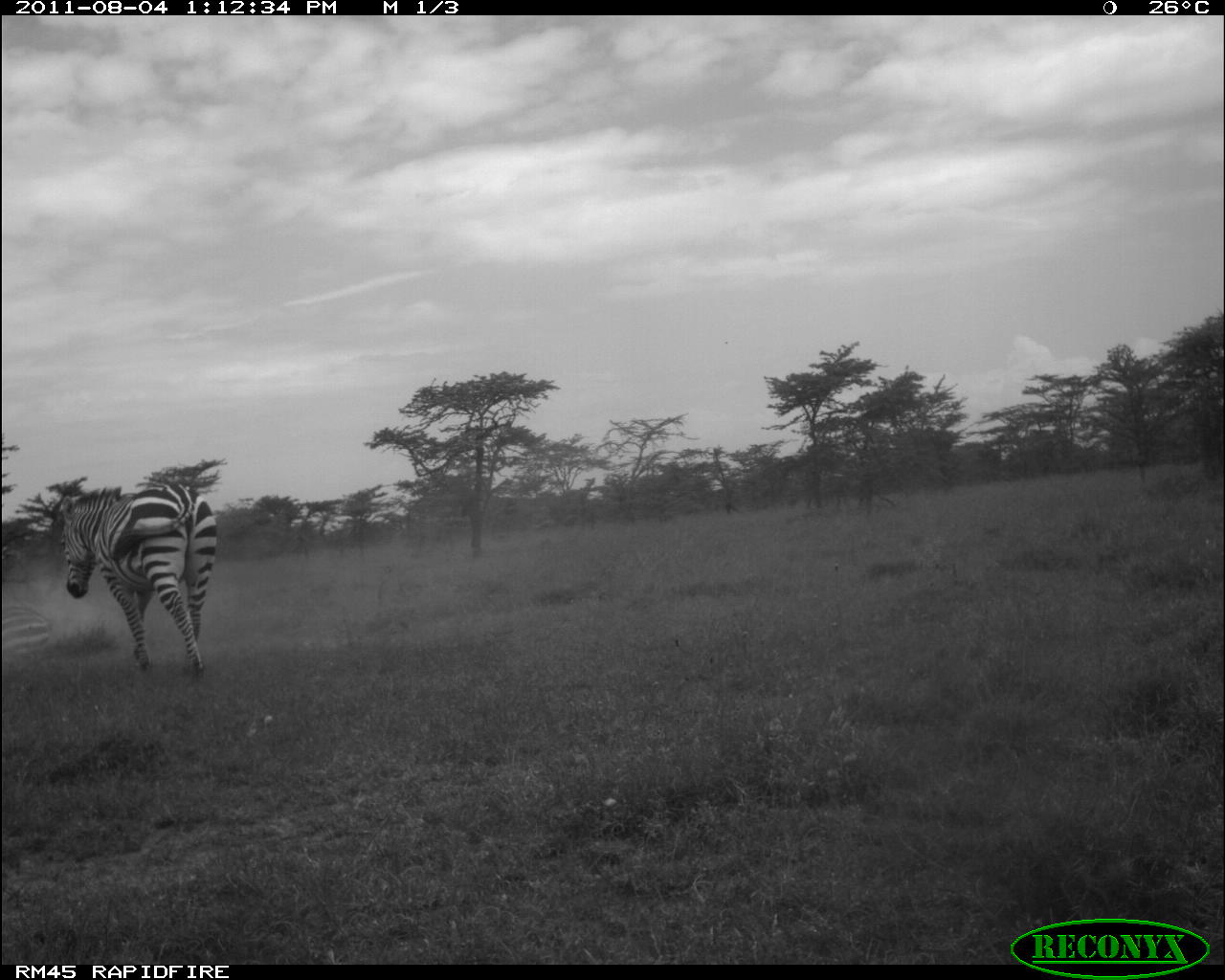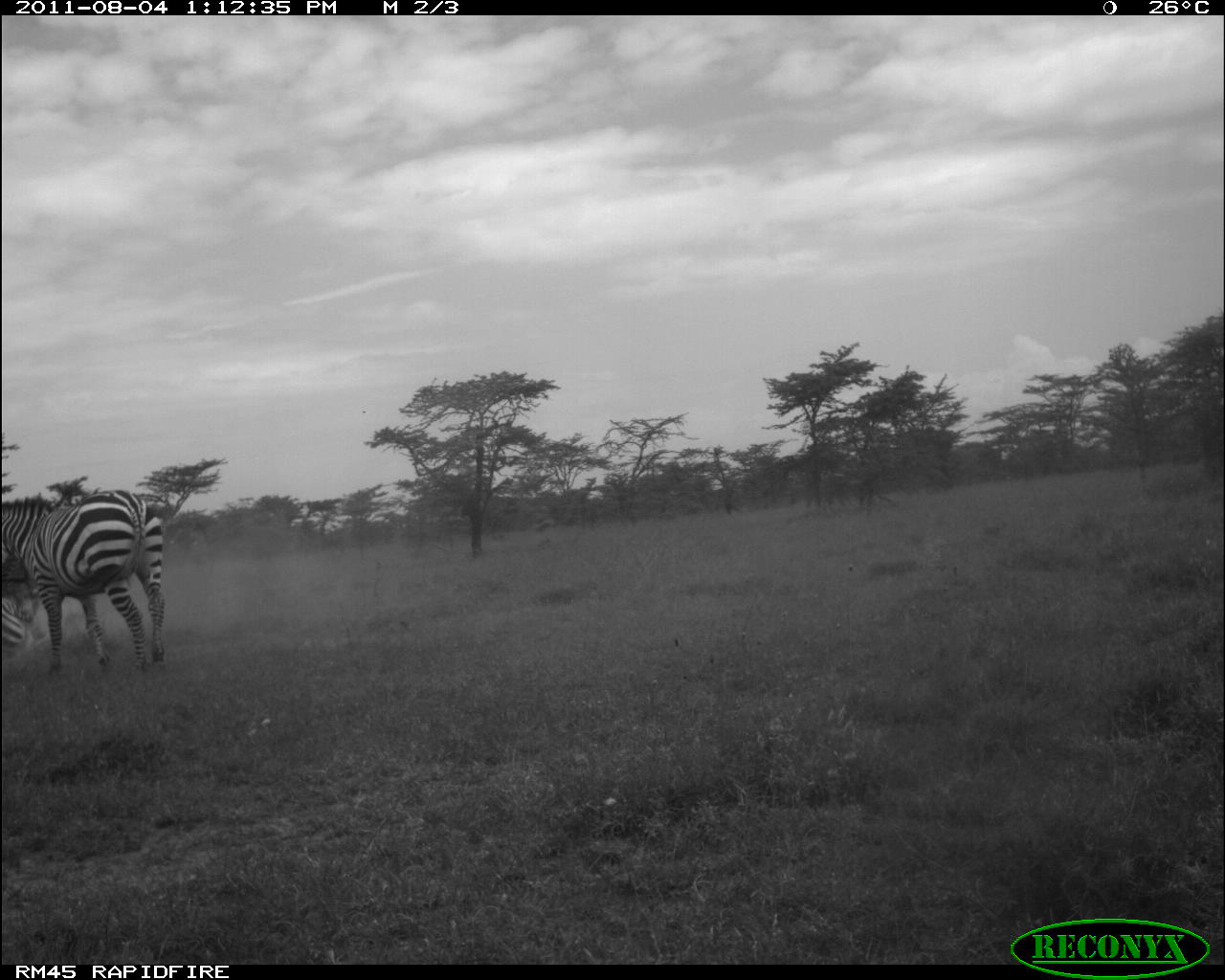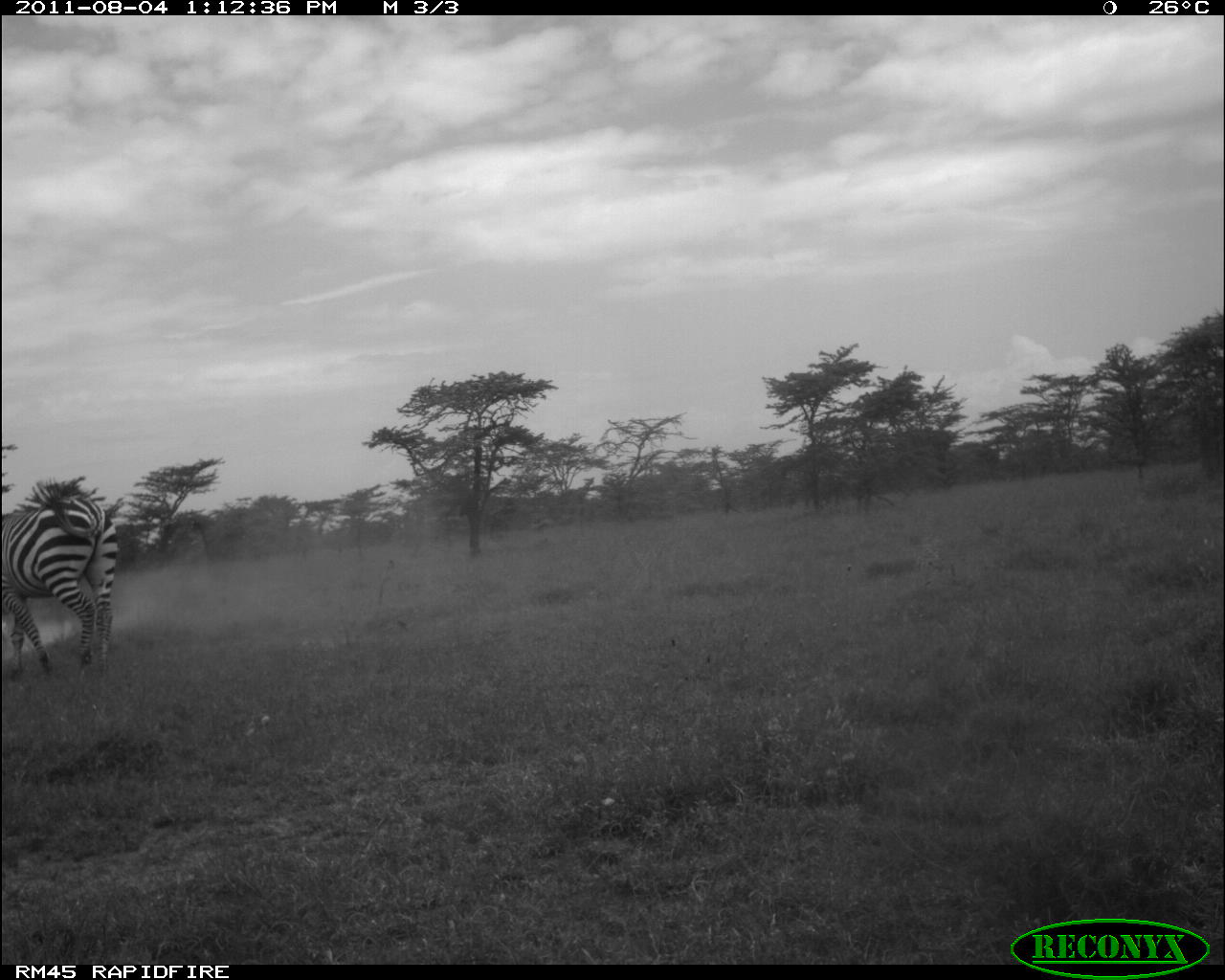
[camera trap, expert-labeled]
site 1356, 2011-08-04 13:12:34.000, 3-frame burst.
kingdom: Animalia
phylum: Chordata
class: Mammalia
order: Perissodactyla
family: Equidae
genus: Equus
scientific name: Equus quagga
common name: plains zebra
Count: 2.